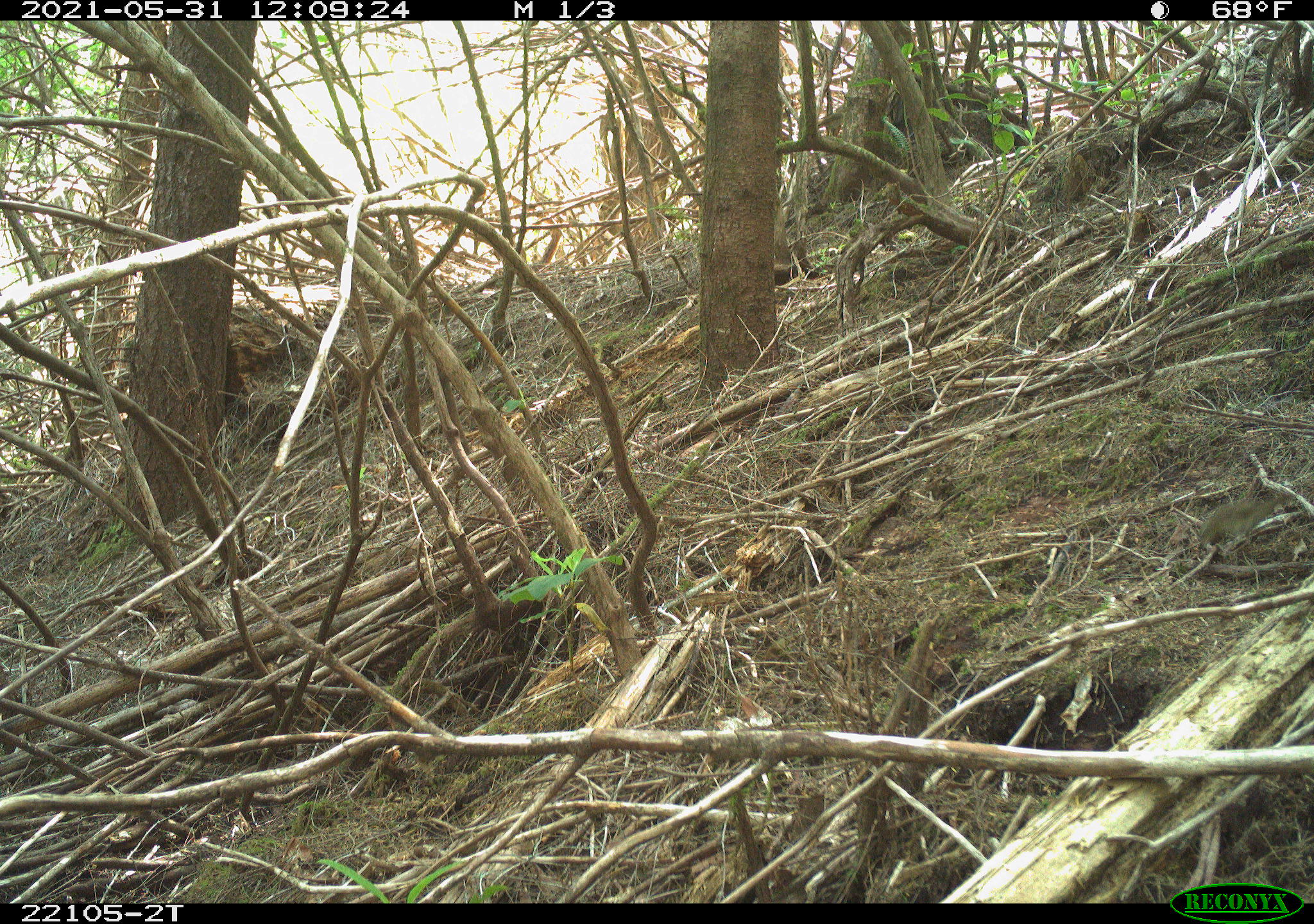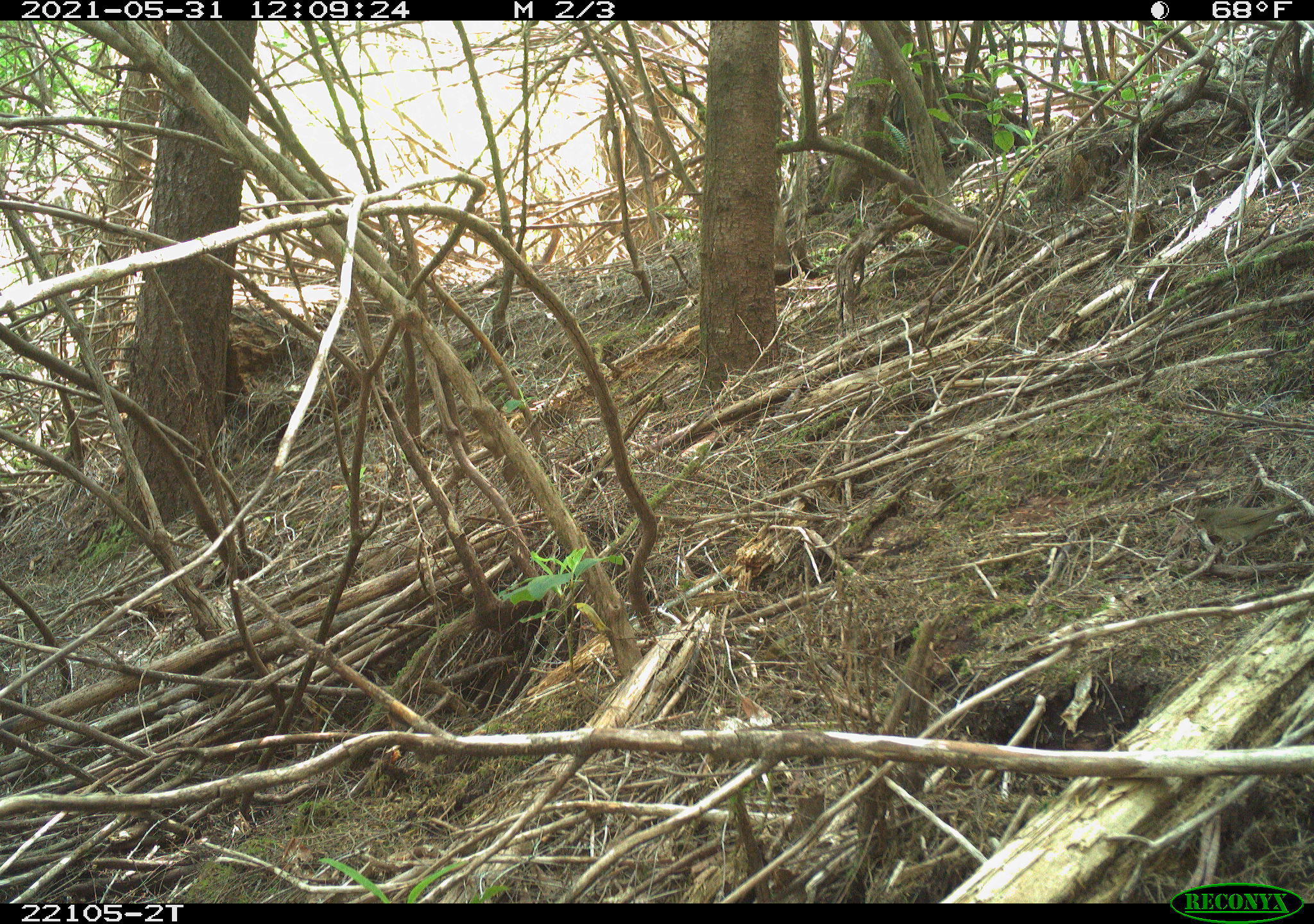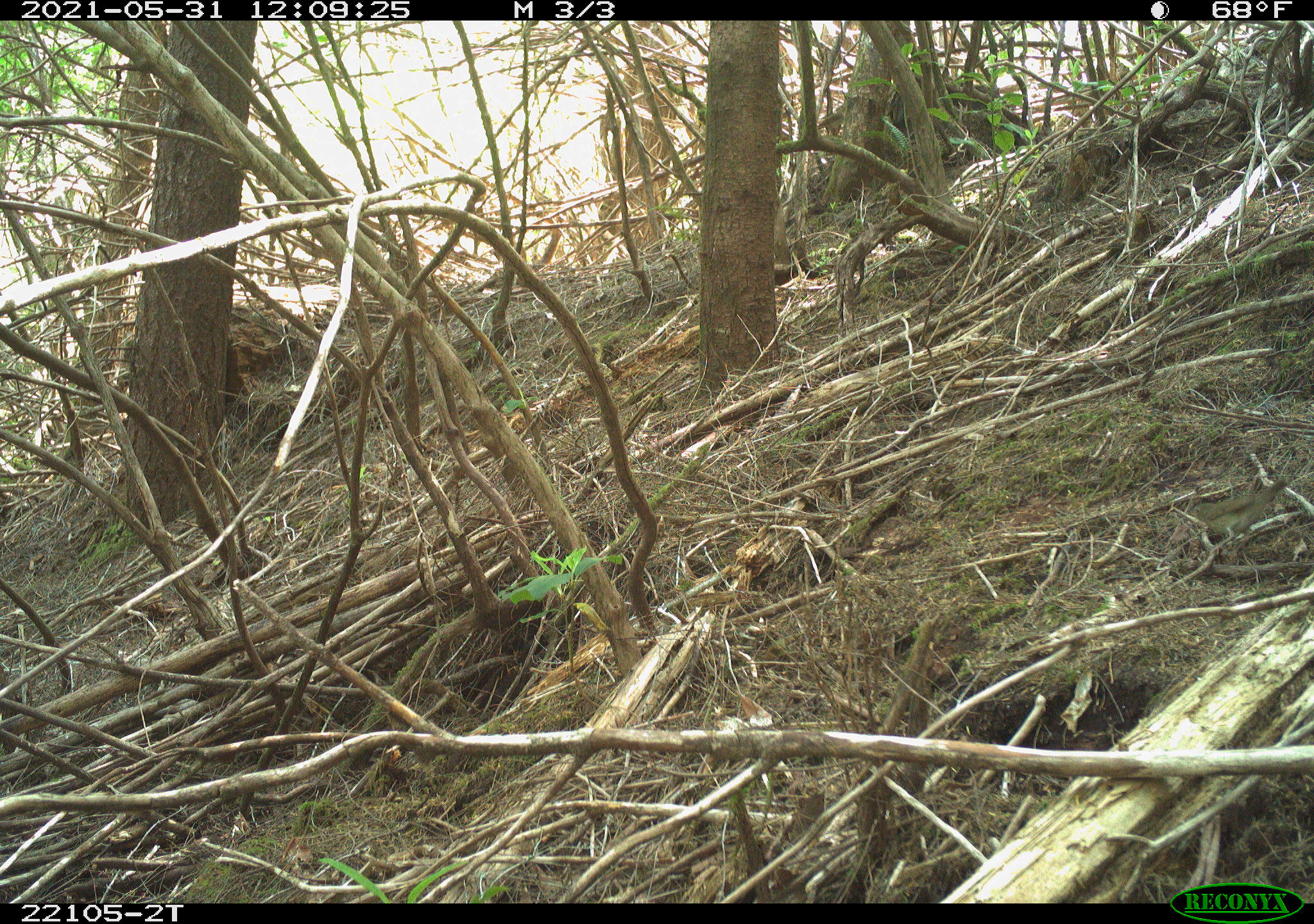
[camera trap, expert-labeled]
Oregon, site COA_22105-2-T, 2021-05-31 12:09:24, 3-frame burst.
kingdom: Animalia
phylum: Chordata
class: Aves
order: Passeriformes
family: Turdidae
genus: Catharus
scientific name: Catharus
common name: brown thrushes and nightingale-thrushes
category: catharus species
Catharus species (brown thrushes and nightingale-thrushes) (Catharus).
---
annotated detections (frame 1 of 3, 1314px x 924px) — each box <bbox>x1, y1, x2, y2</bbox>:
catharus species: <bbox>1162, 465, 1311, 579</bbox>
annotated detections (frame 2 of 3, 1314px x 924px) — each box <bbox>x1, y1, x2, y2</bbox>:
catharus species: <bbox>1168, 468, 1305, 580</bbox>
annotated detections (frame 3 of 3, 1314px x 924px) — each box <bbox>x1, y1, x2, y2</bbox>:
catharus species: <bbox>1159, 455, 1301, 567</bbox>